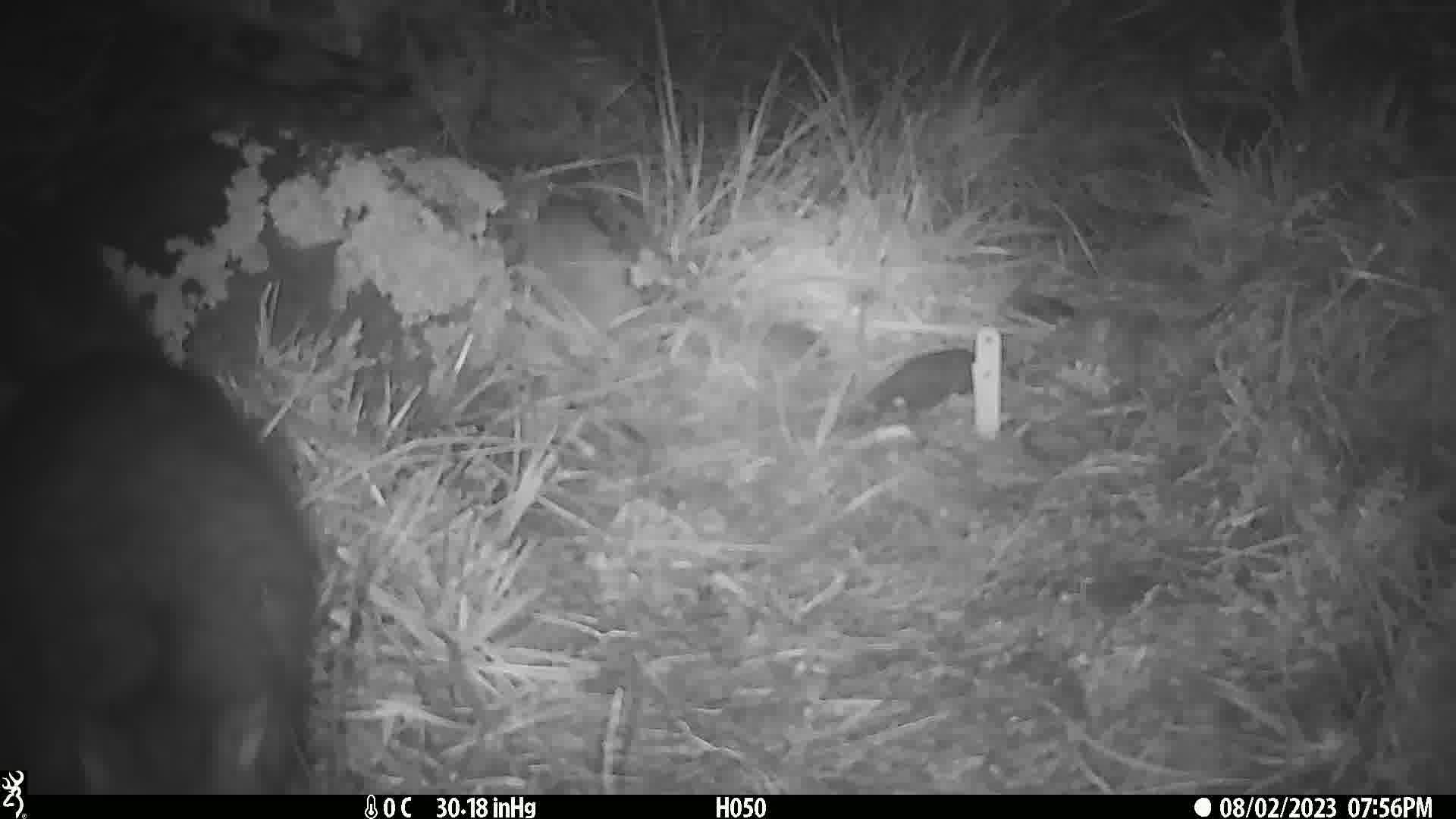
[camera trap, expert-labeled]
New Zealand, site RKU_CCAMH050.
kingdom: Animalia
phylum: Chordata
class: Mammalia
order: Diprotodontia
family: Phalangeridae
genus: Trichosurus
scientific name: Trichosurus vulpecula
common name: common brushtail possum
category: possum